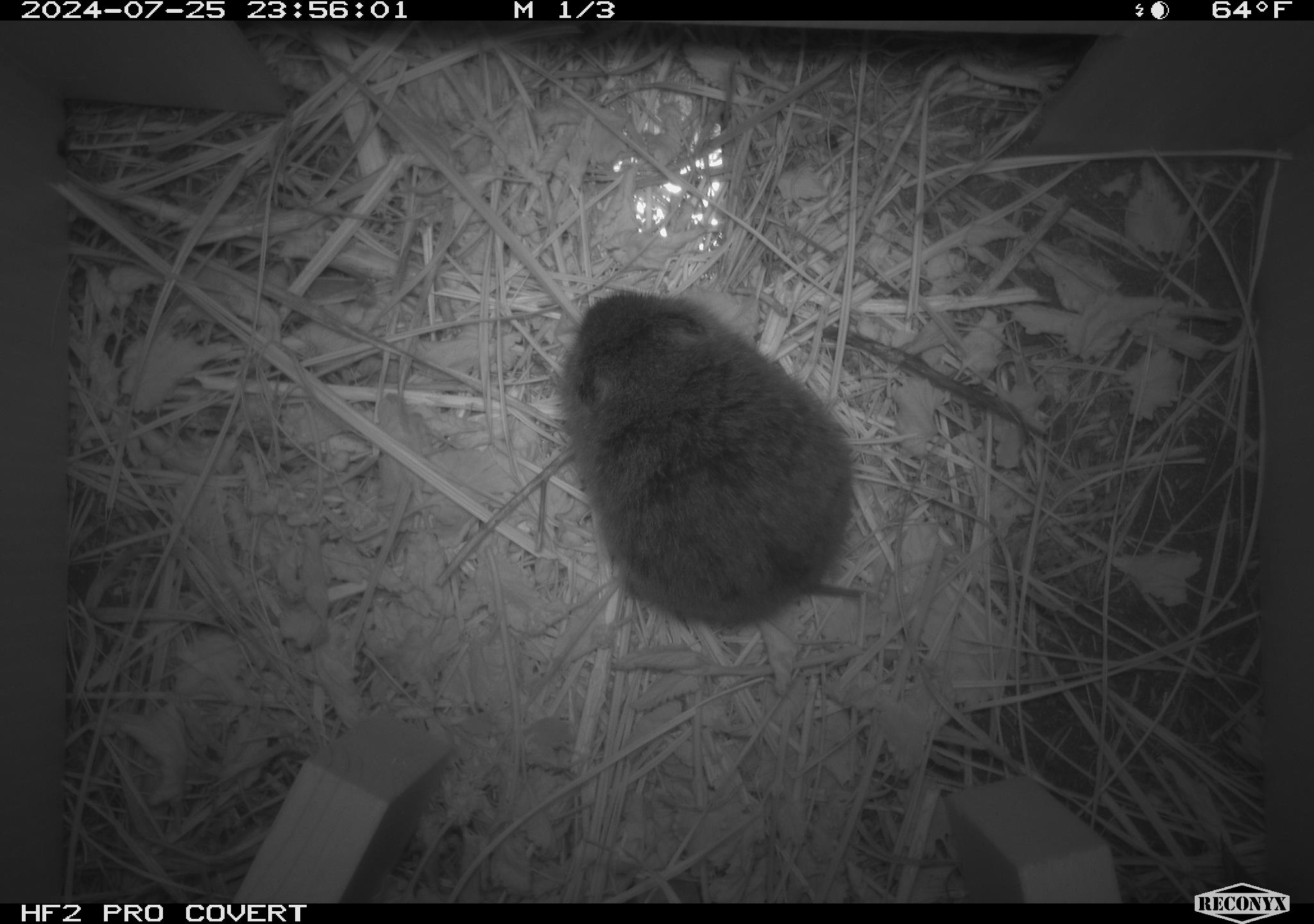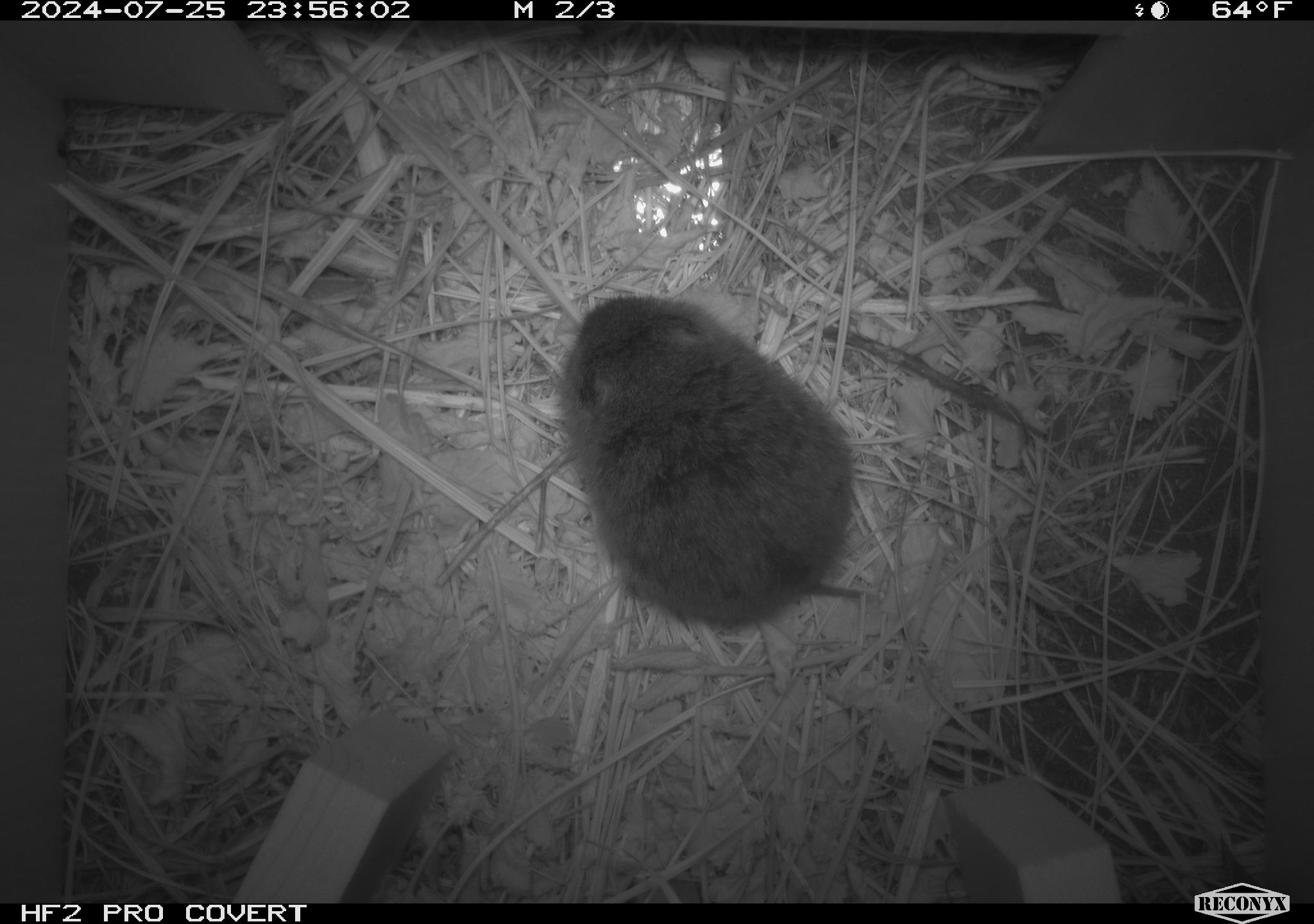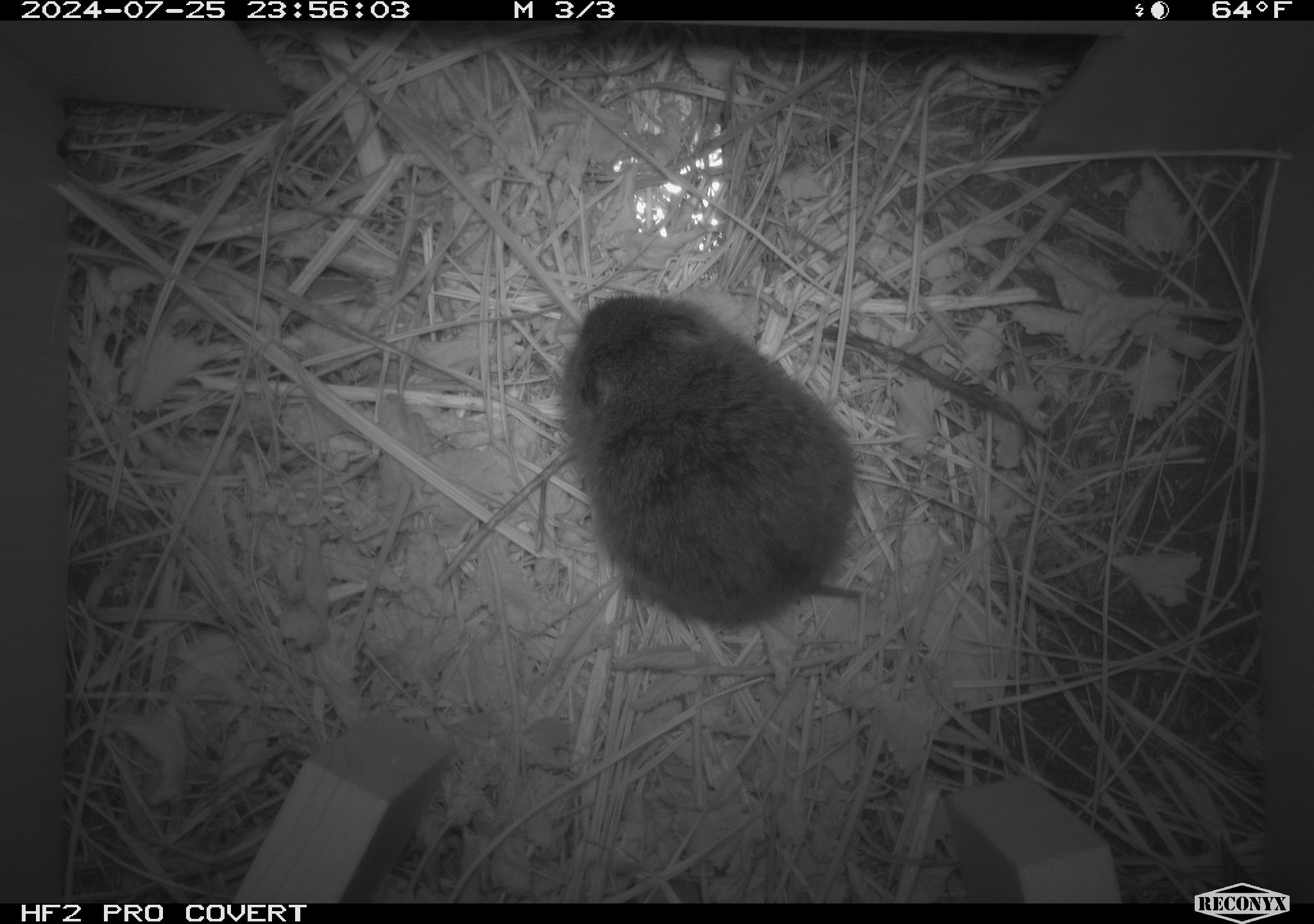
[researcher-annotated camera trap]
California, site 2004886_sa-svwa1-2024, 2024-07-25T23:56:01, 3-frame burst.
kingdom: Animalia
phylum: Chordata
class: Mammalia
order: Rodentia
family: Cricetidae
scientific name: Arvicolinae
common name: voles, lemmings, and muskrats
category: arvicolinae subfamily